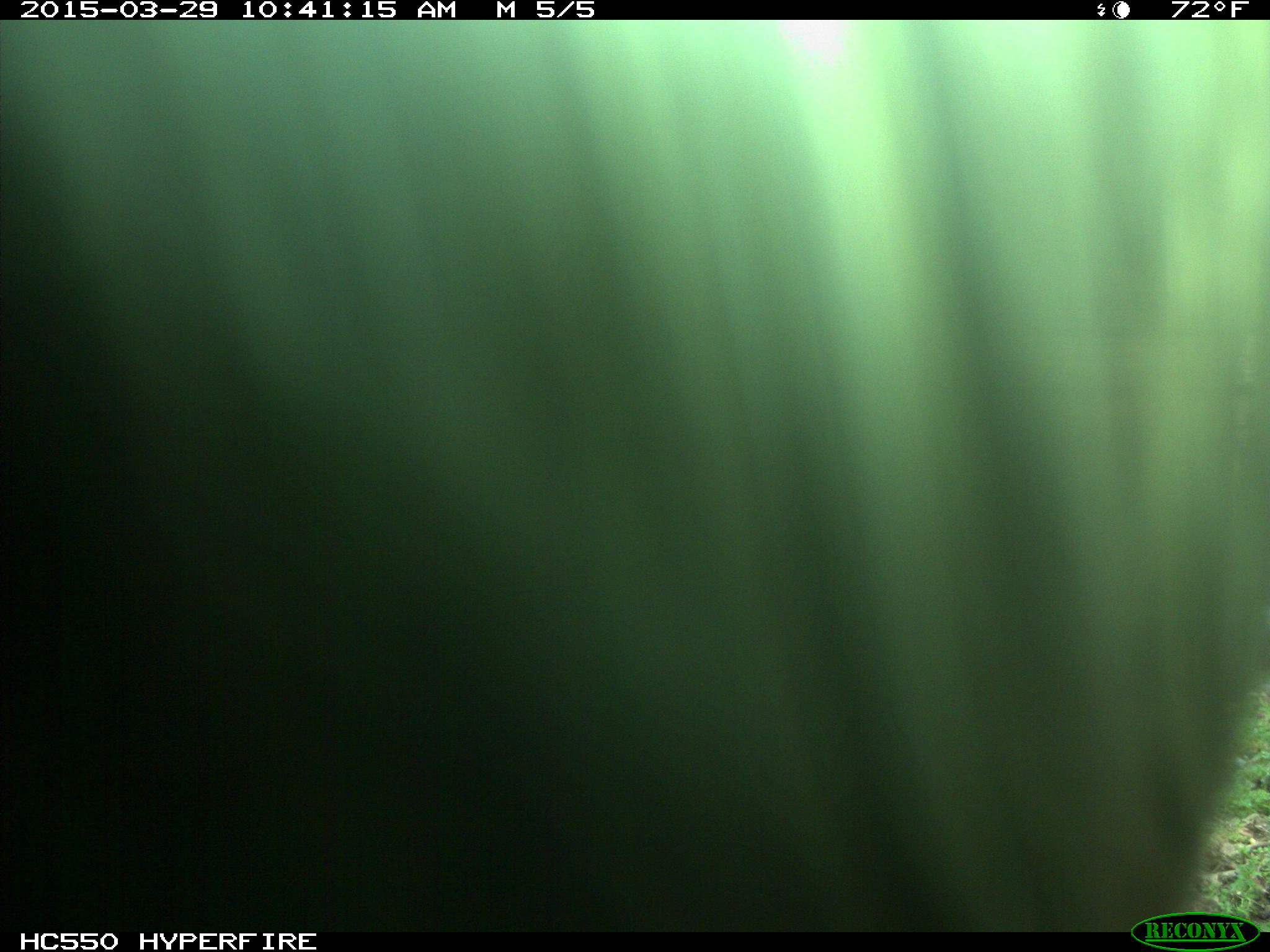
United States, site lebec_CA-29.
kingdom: Animalia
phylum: Chordata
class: Mammalia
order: Artiodactyla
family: Bovidae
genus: Bos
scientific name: Bos taurus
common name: domestic cow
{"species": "Bos taurus (domestic cow)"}